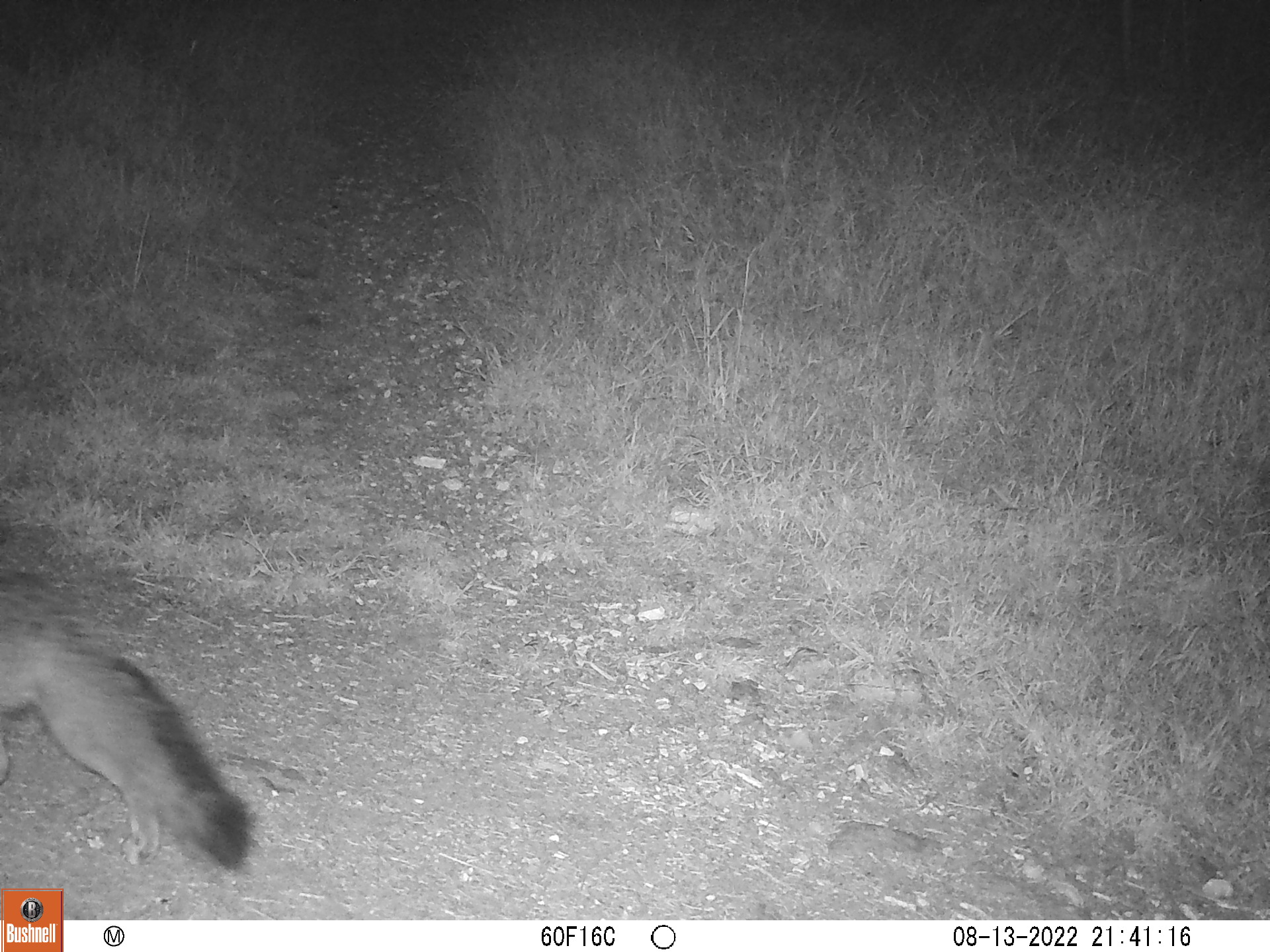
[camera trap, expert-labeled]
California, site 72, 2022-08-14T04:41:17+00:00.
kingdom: Animalia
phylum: Chordata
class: Mammalia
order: Carnivora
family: Canidae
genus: Urocyon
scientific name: Urocyon cinereoargenteus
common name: gray fox